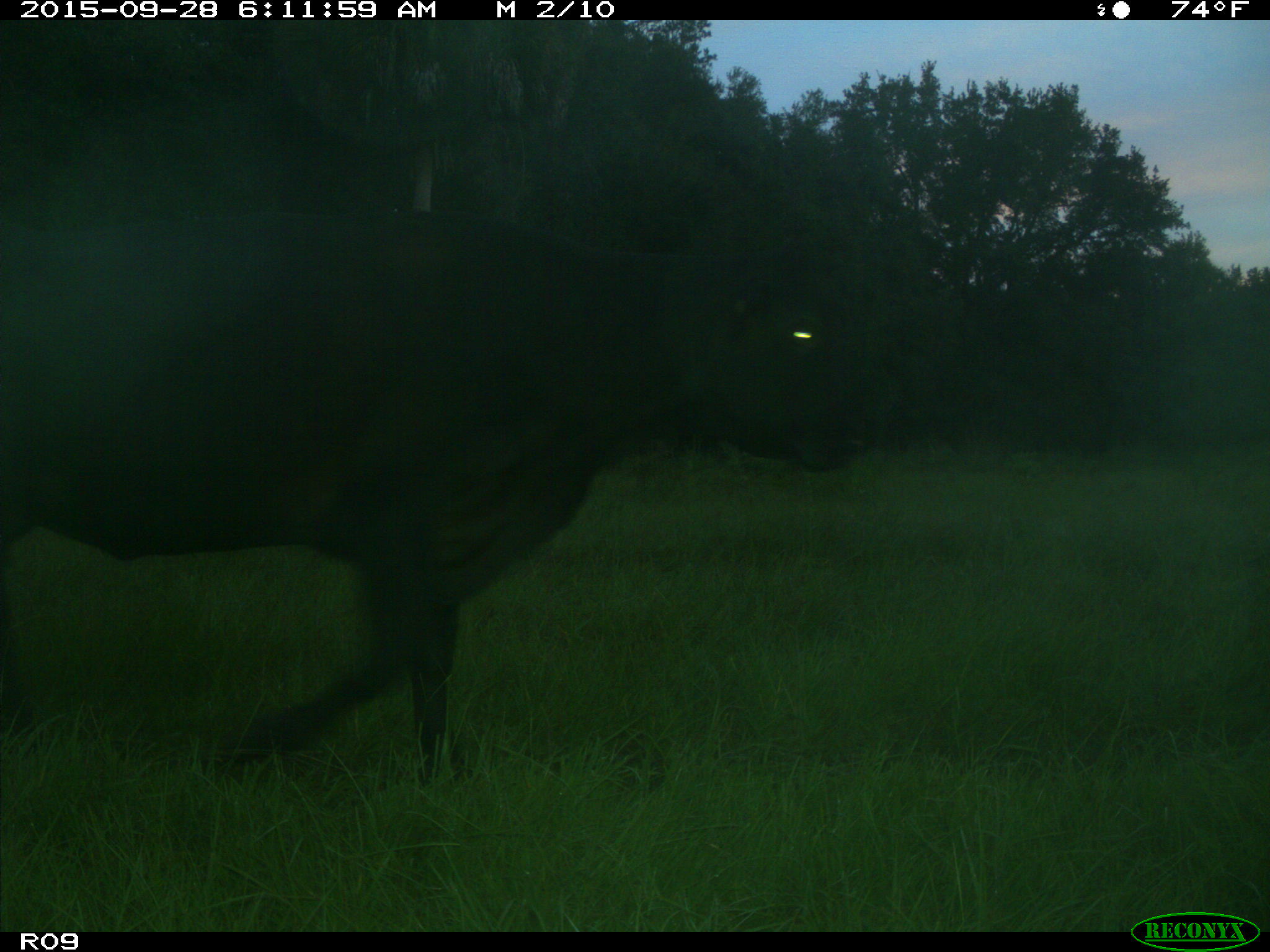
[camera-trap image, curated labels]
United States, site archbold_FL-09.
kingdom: Animalia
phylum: Chordata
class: Mammalia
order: Artiodactyla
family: Bovidae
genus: Bos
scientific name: Bos taurus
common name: domestic cow